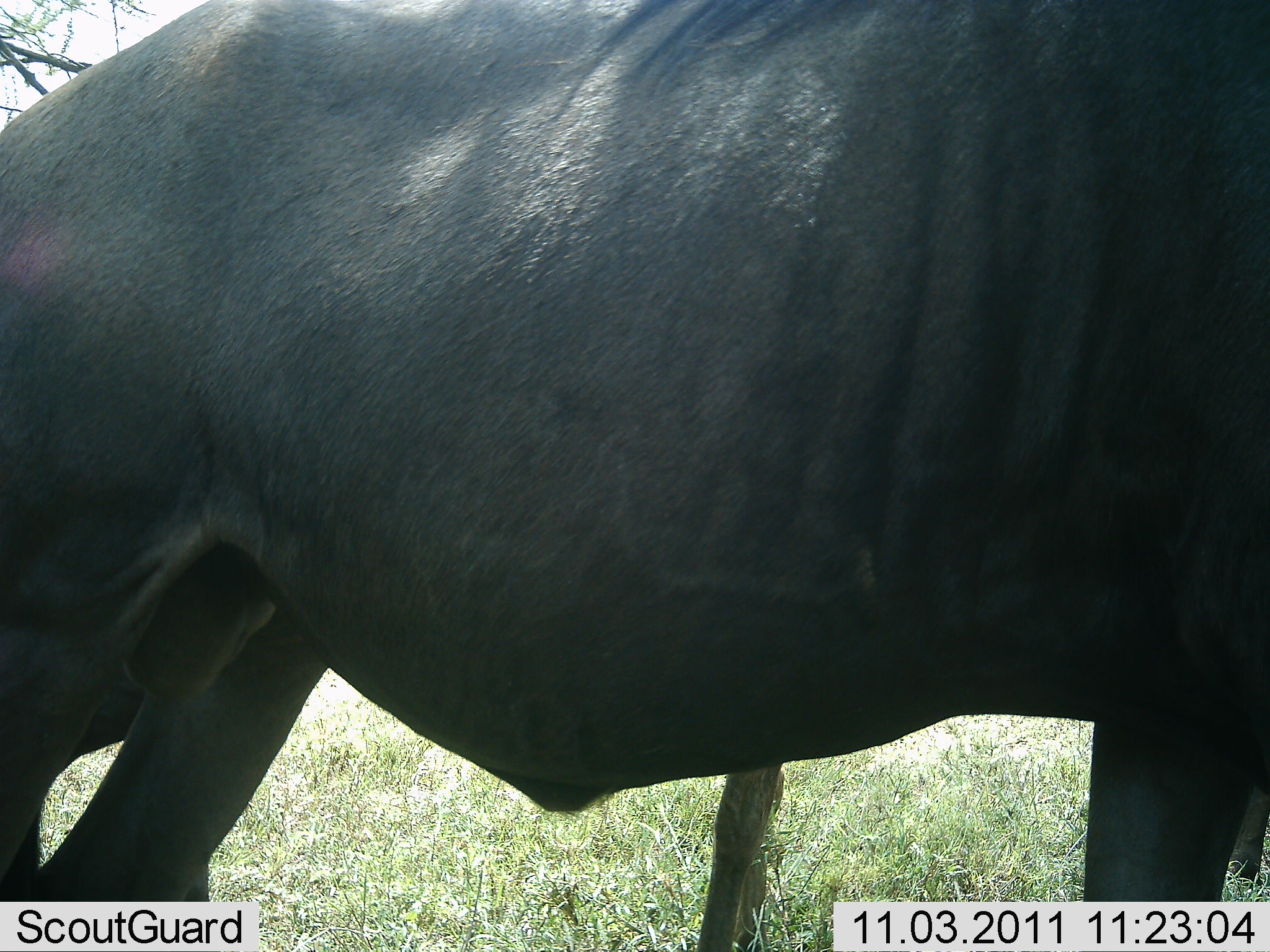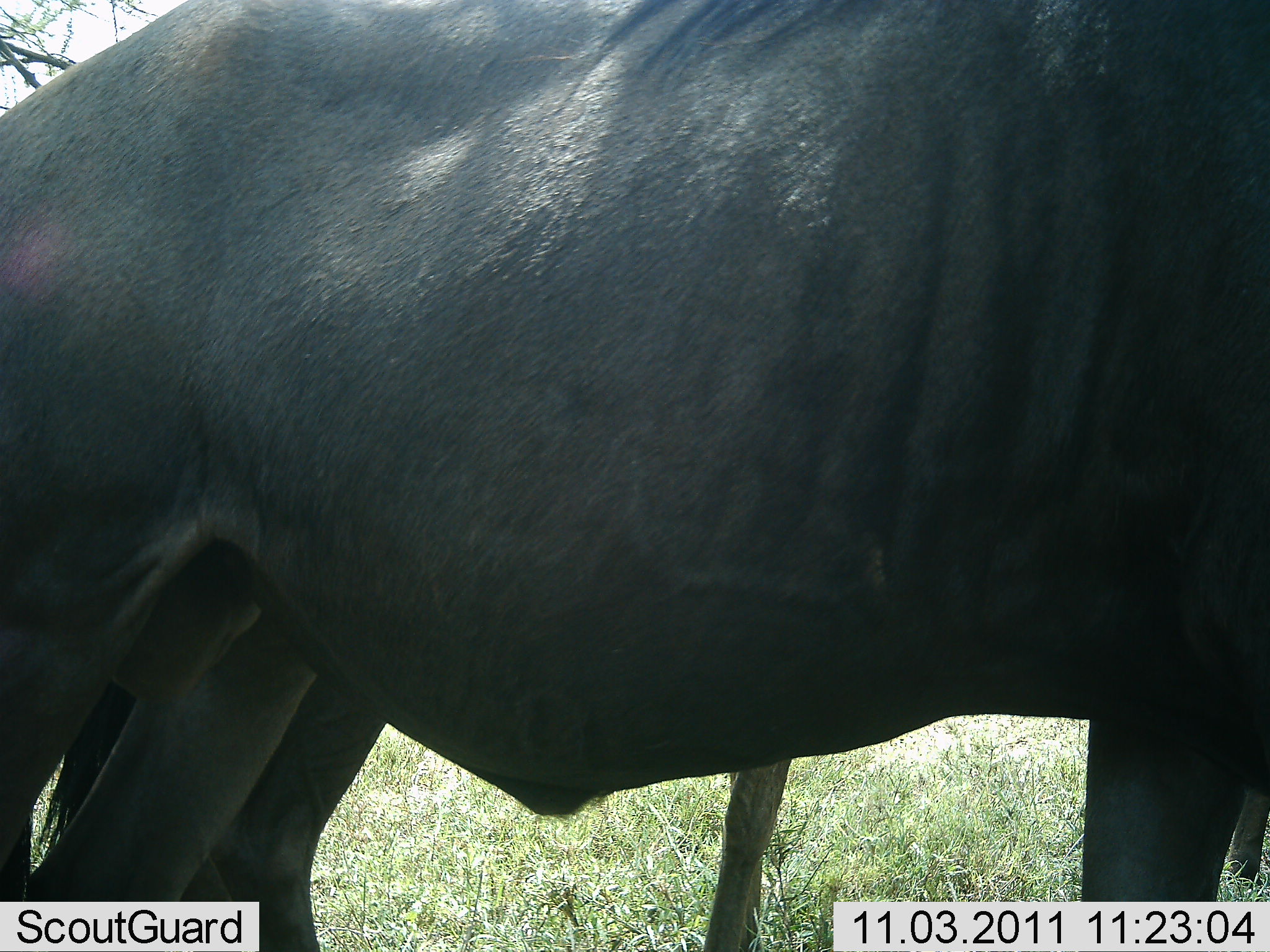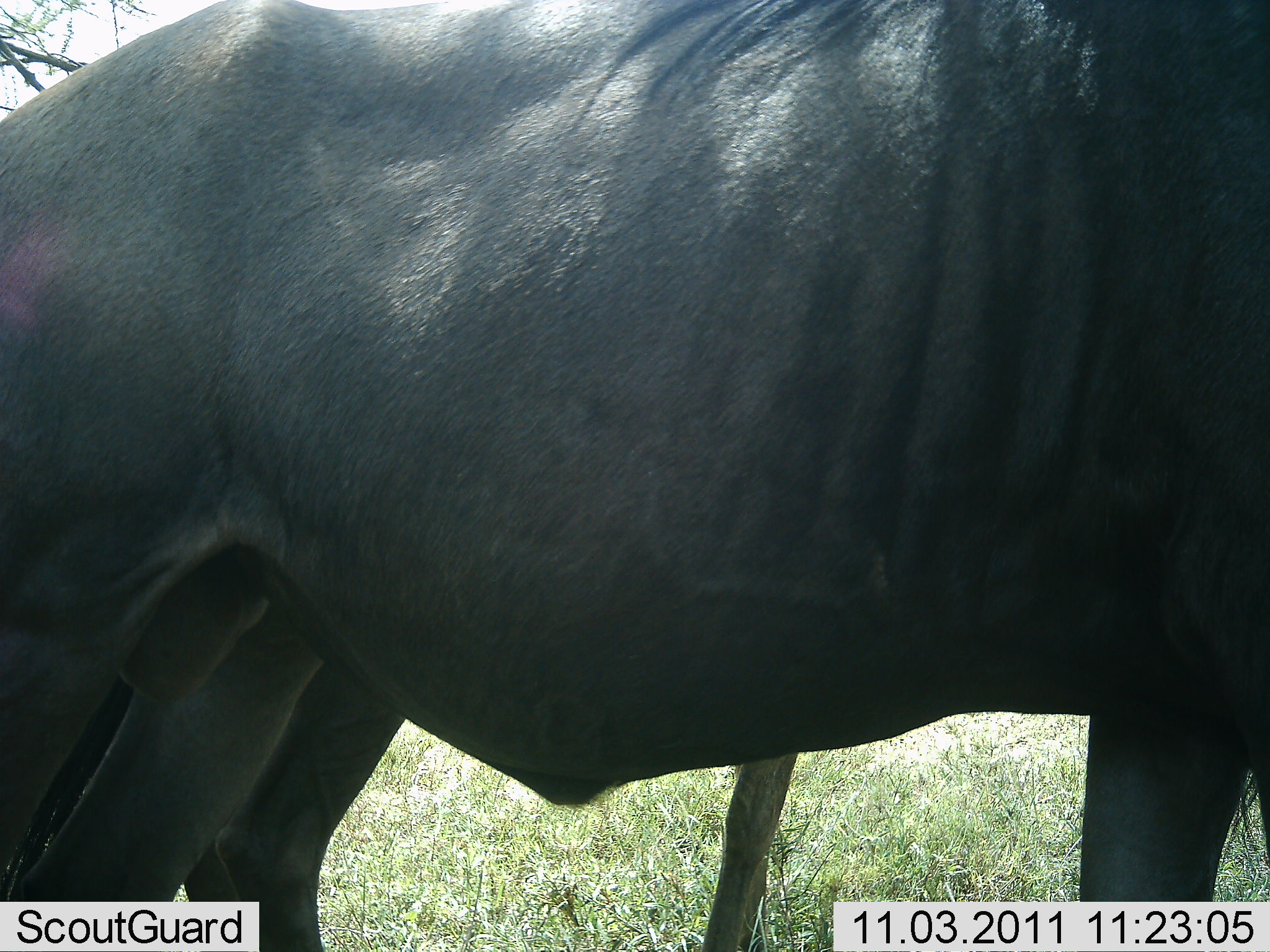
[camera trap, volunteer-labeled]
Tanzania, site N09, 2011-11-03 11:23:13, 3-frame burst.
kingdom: Animalia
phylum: Chordata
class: Mammalia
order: Artiodactyla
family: Bovidae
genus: Connochaetes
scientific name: Connochaetes taurinus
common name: blue wildebeest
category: wildebeest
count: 2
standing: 92%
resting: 17%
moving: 0%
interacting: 8%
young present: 8%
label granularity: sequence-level